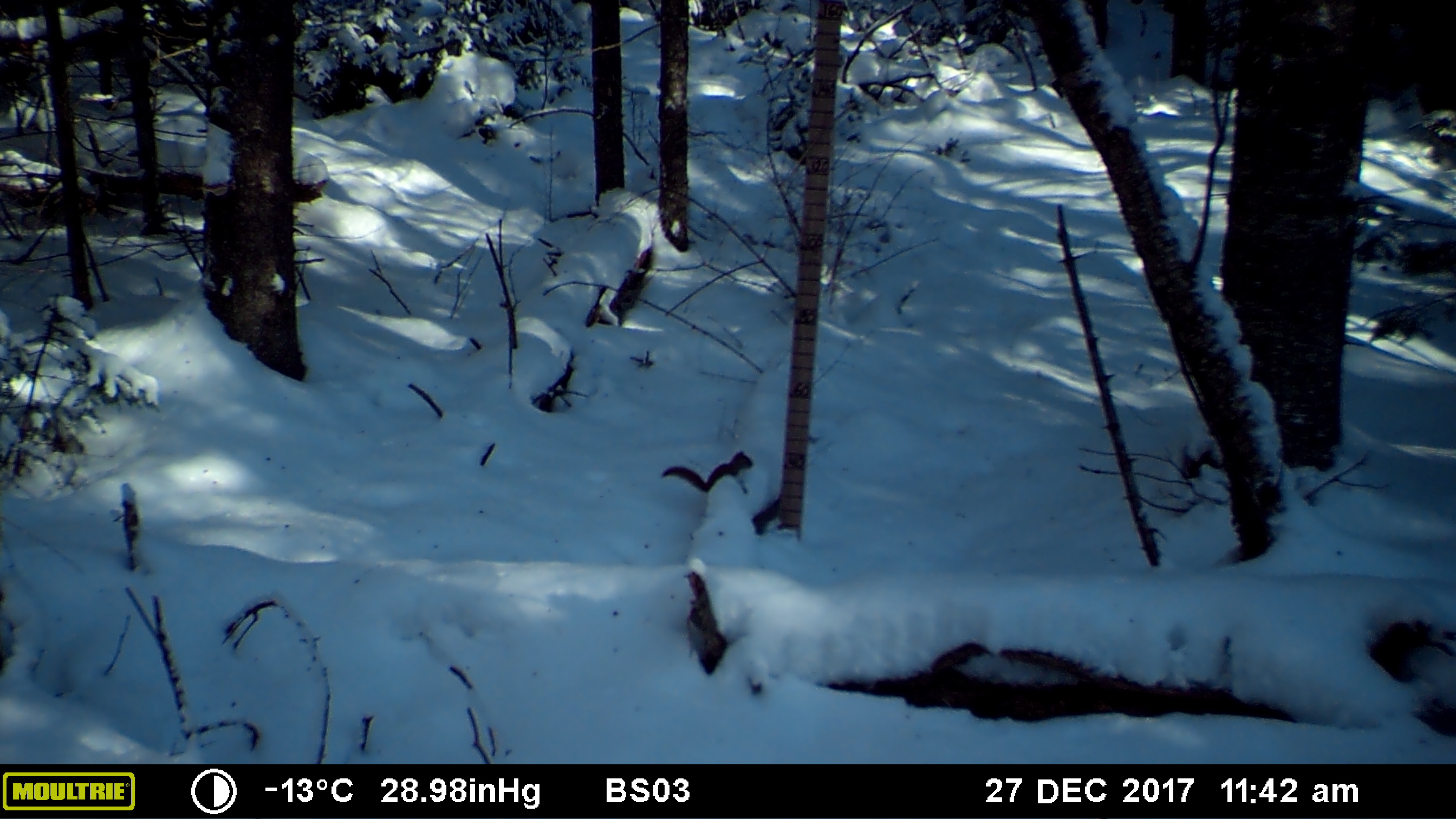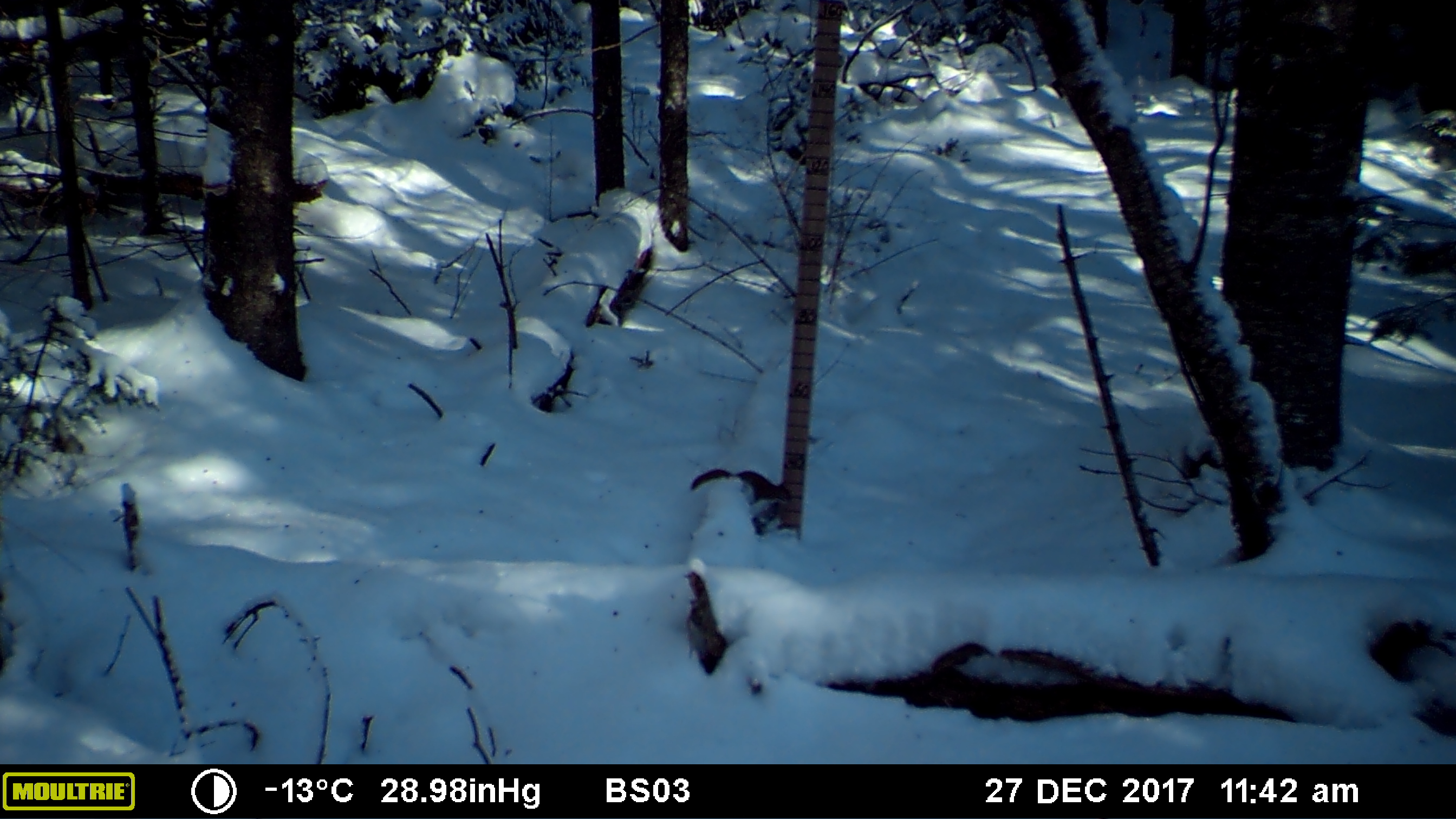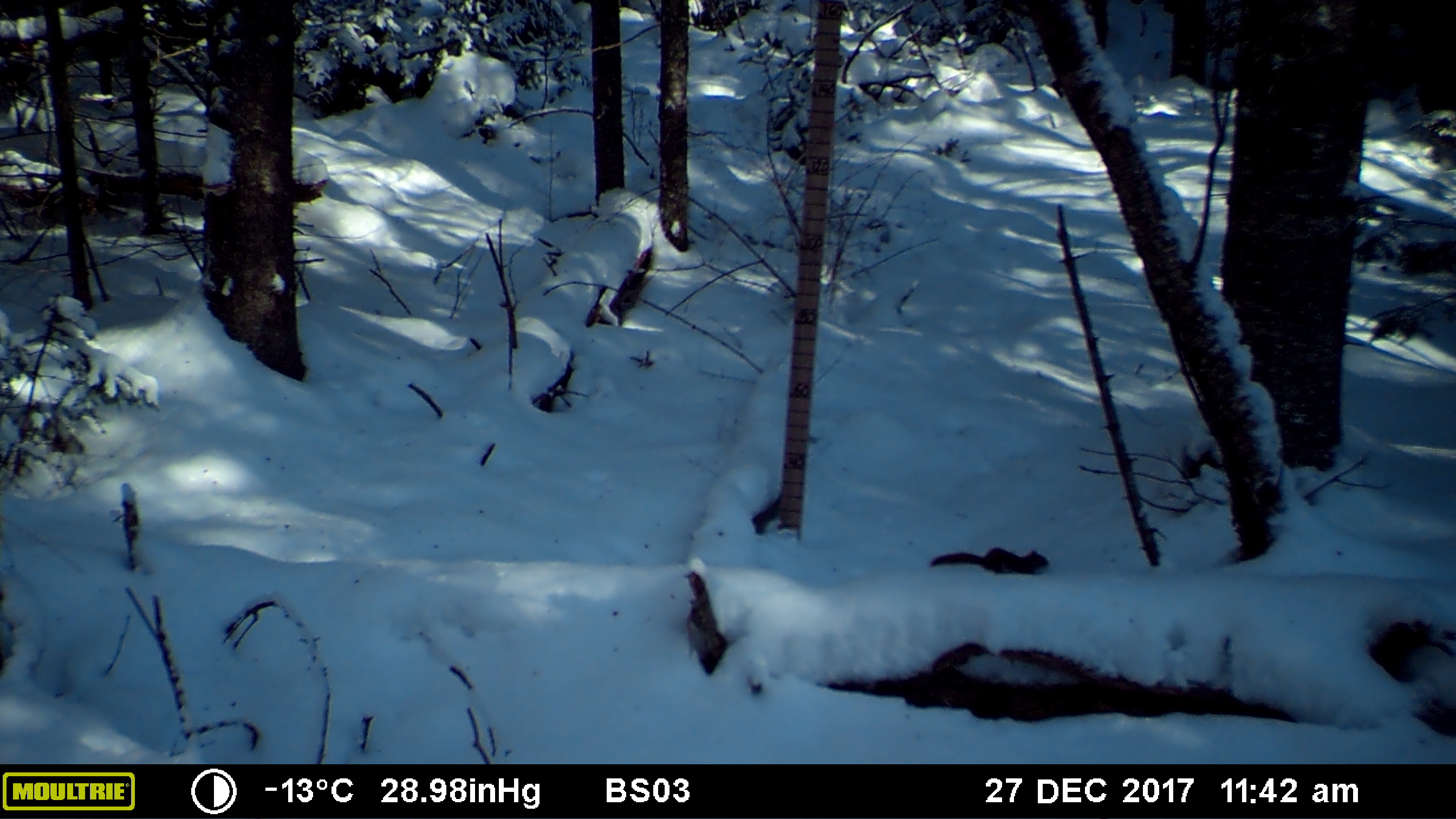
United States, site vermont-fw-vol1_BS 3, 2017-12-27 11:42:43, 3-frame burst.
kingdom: Animalia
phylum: Chordata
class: Mammalia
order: Rodentia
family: Sciuridae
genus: Tamiasciurus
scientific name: Tamiasciurus hudsonicus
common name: red squirrel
Red squirrel (Tamiasciurus hudsonicus).